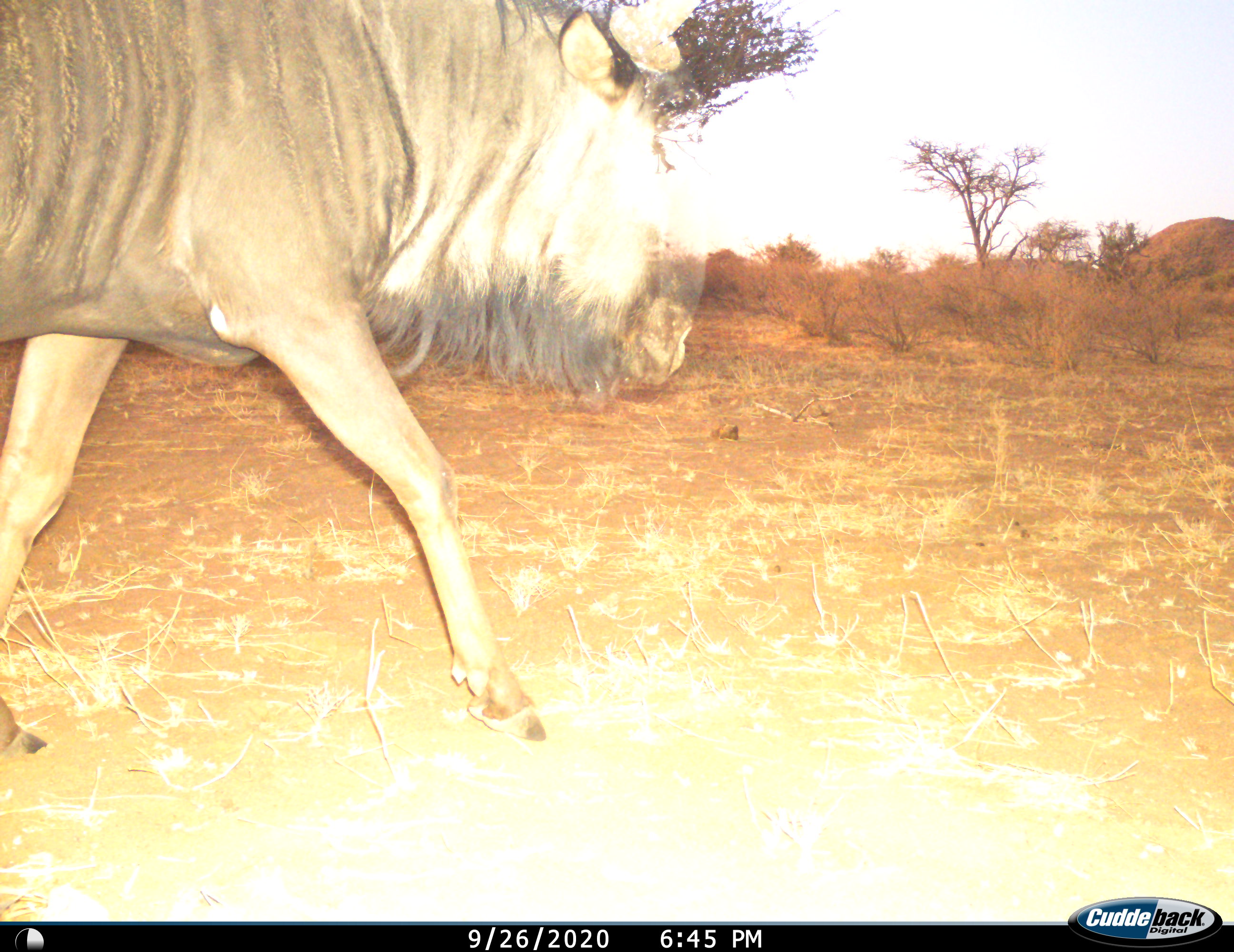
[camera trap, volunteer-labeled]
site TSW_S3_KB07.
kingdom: Animalia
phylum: Chordata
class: Mammalia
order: Artiodactyla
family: Bovidae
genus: Connochaetes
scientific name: Connochaetes taurinus taurinus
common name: blue wildebeest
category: wildebeestblue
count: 1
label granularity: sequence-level